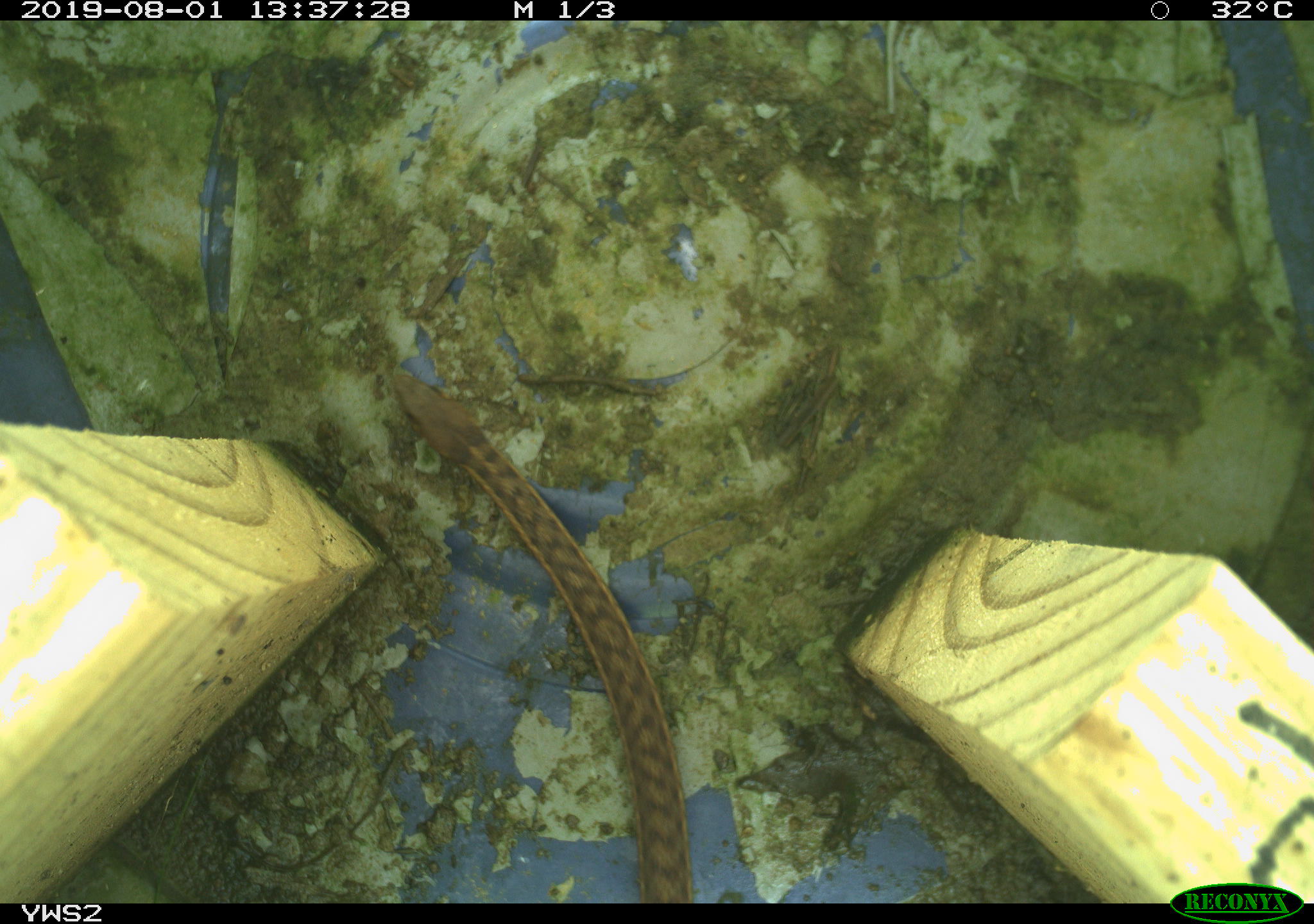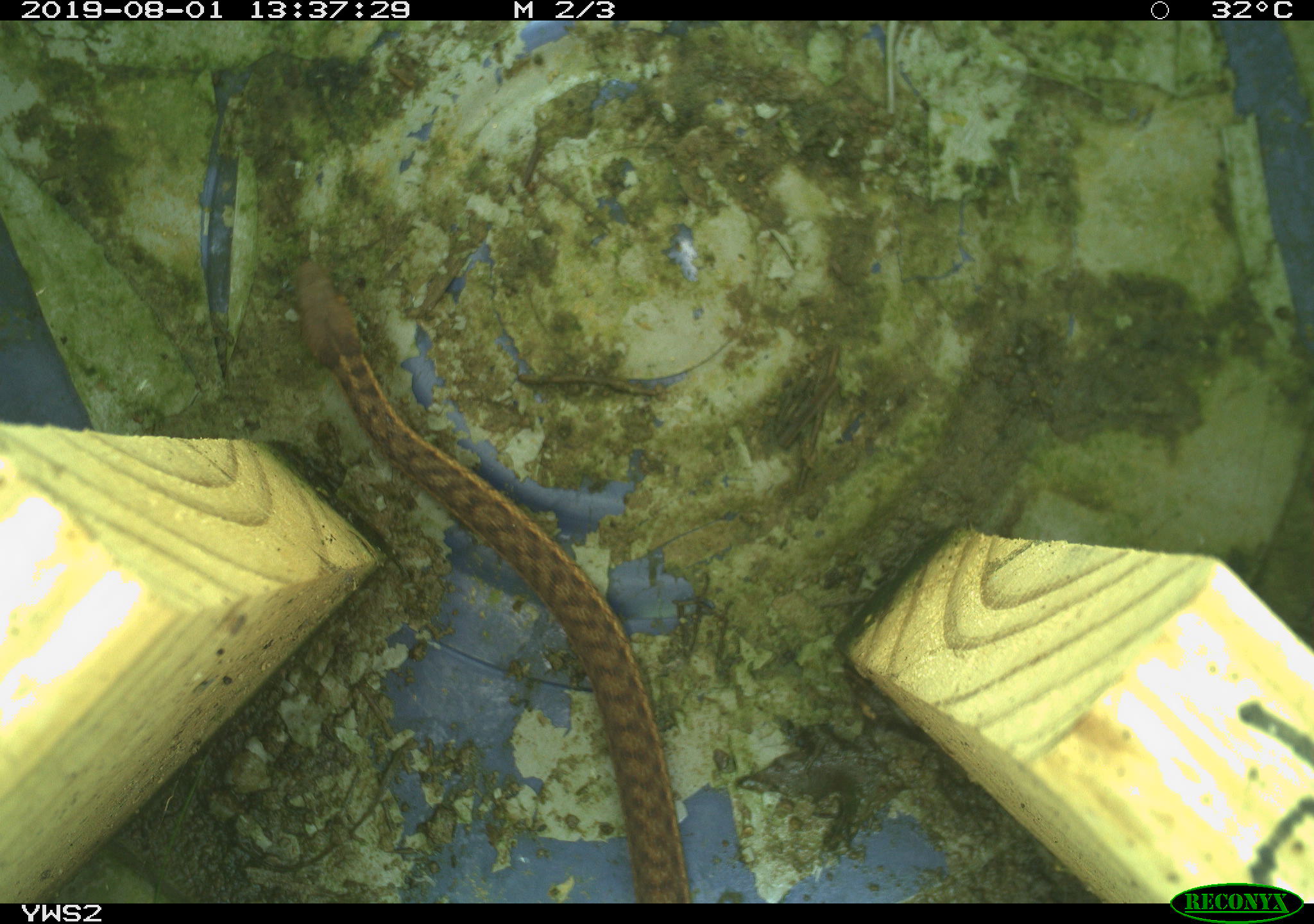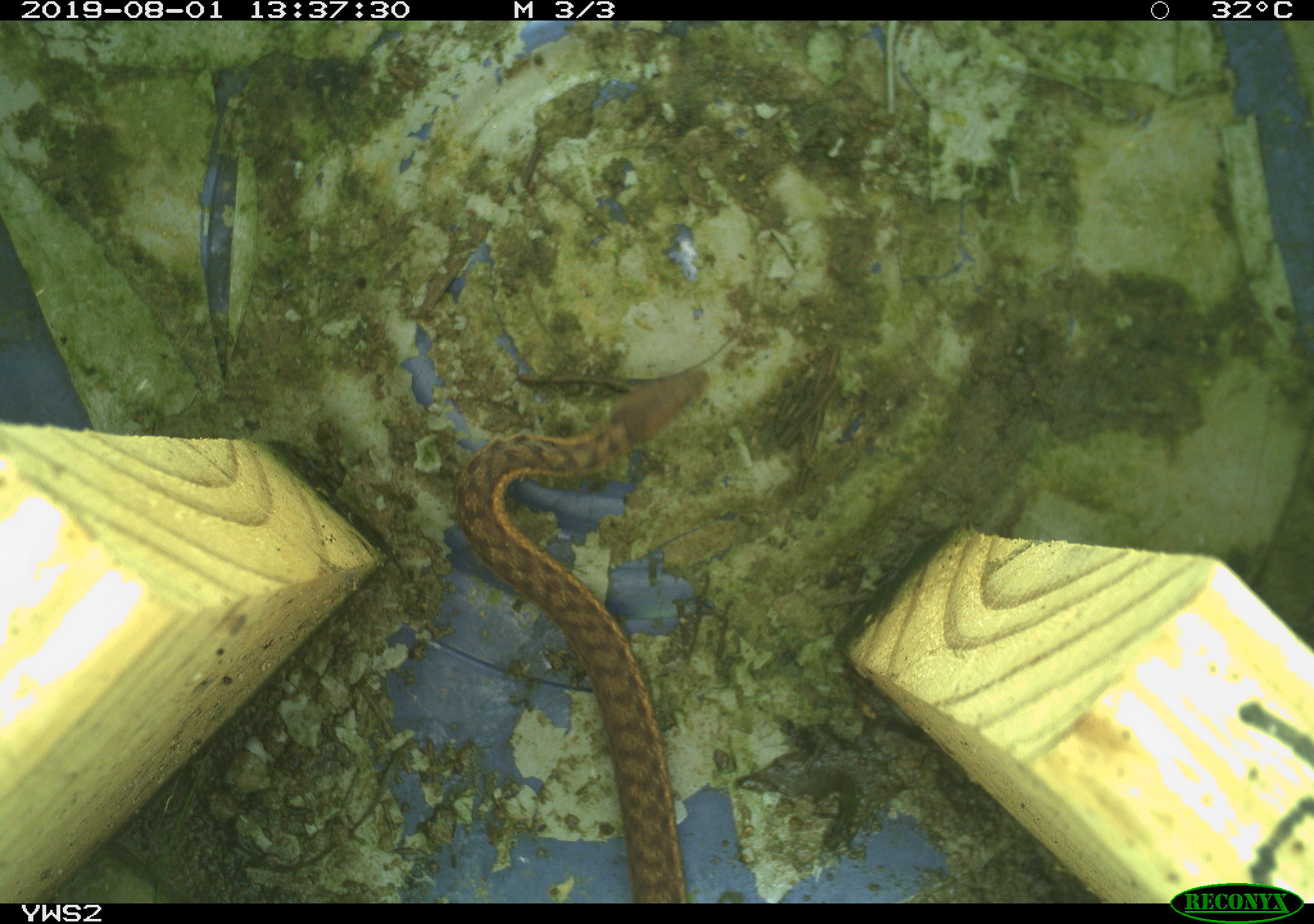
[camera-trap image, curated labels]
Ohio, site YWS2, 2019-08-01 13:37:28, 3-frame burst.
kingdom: Animalia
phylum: Chordata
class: Reptilia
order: Squamata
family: Colubridae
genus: Thamnophis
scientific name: Thamnophis sirtalis sirtalis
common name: eastern gartersnake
Eastern gartersnake (Thamnophis sirtalis sirtalis).